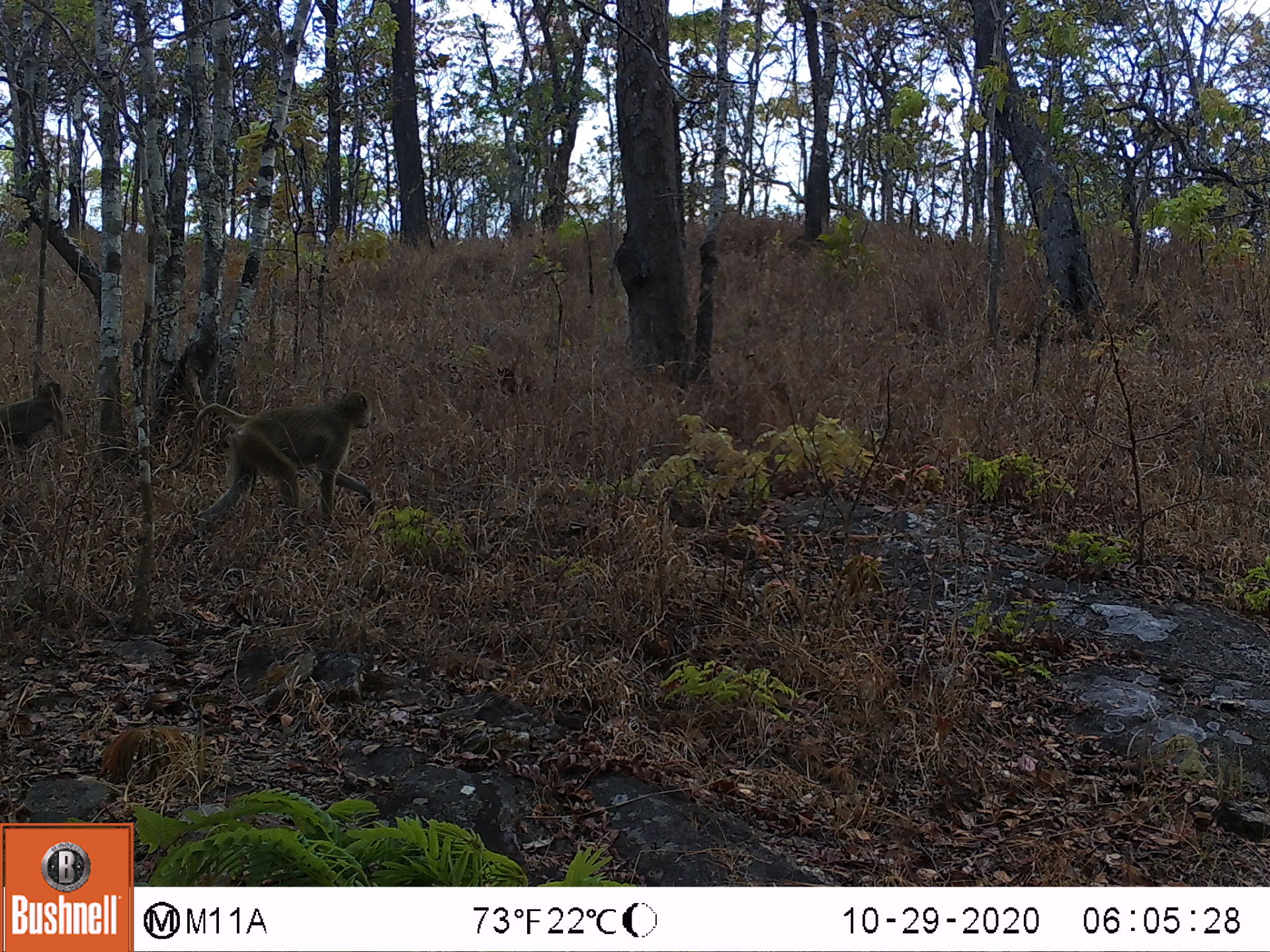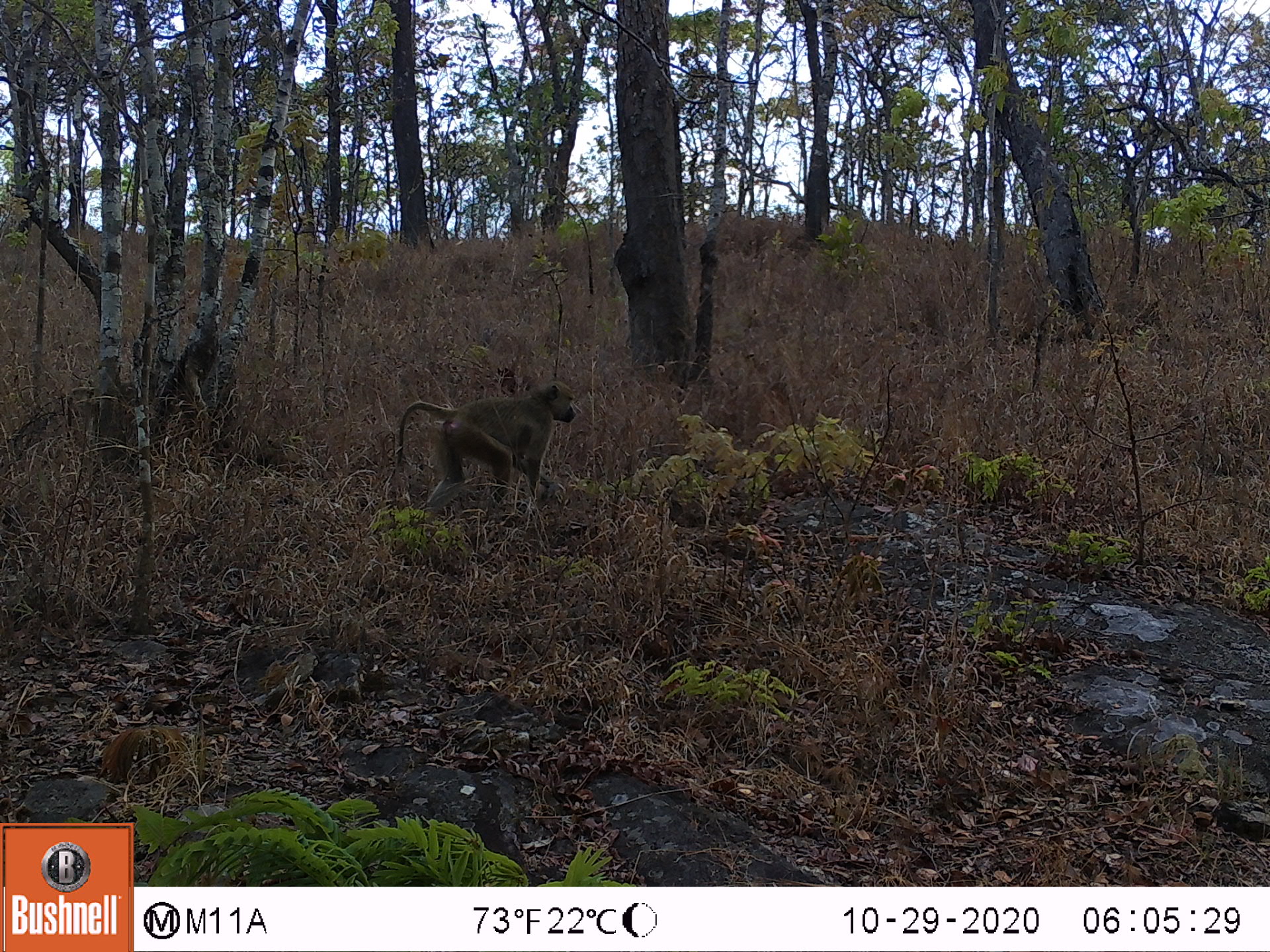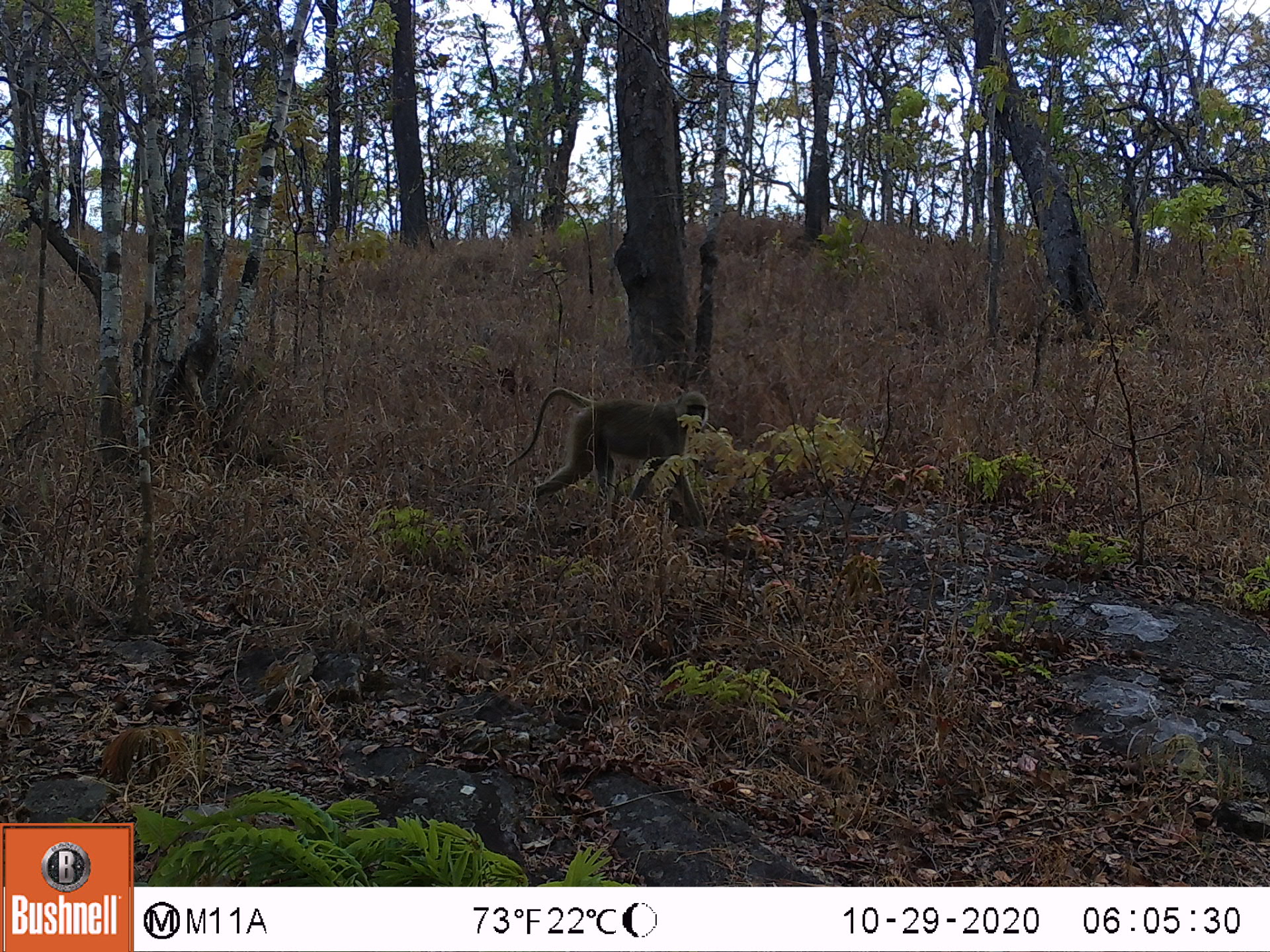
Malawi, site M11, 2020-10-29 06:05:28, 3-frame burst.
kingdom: Animalia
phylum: Chordata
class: Mammalia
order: Primates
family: Cercopithecidae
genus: Papio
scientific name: Papio cynocephalus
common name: yellow baboon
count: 2